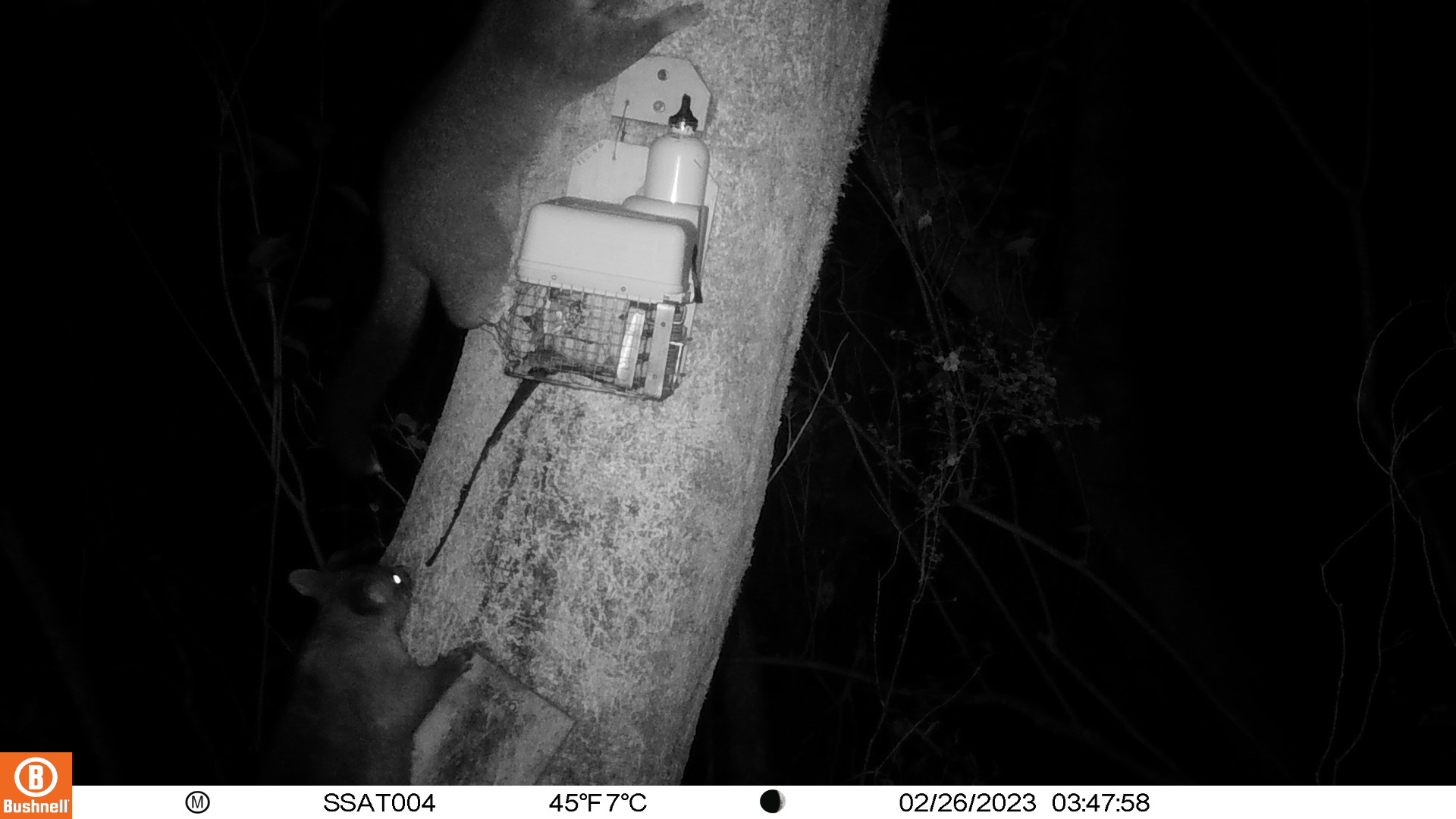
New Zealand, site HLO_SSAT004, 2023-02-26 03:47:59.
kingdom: Animalia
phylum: Chordata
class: Mammalia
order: Diprotodontia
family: Phalangeridae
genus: Trichosurus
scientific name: Trichosurus vulpecula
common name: common brushtail possum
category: possum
Possum (common brushtail possum) (Trichosurus vulpecula).